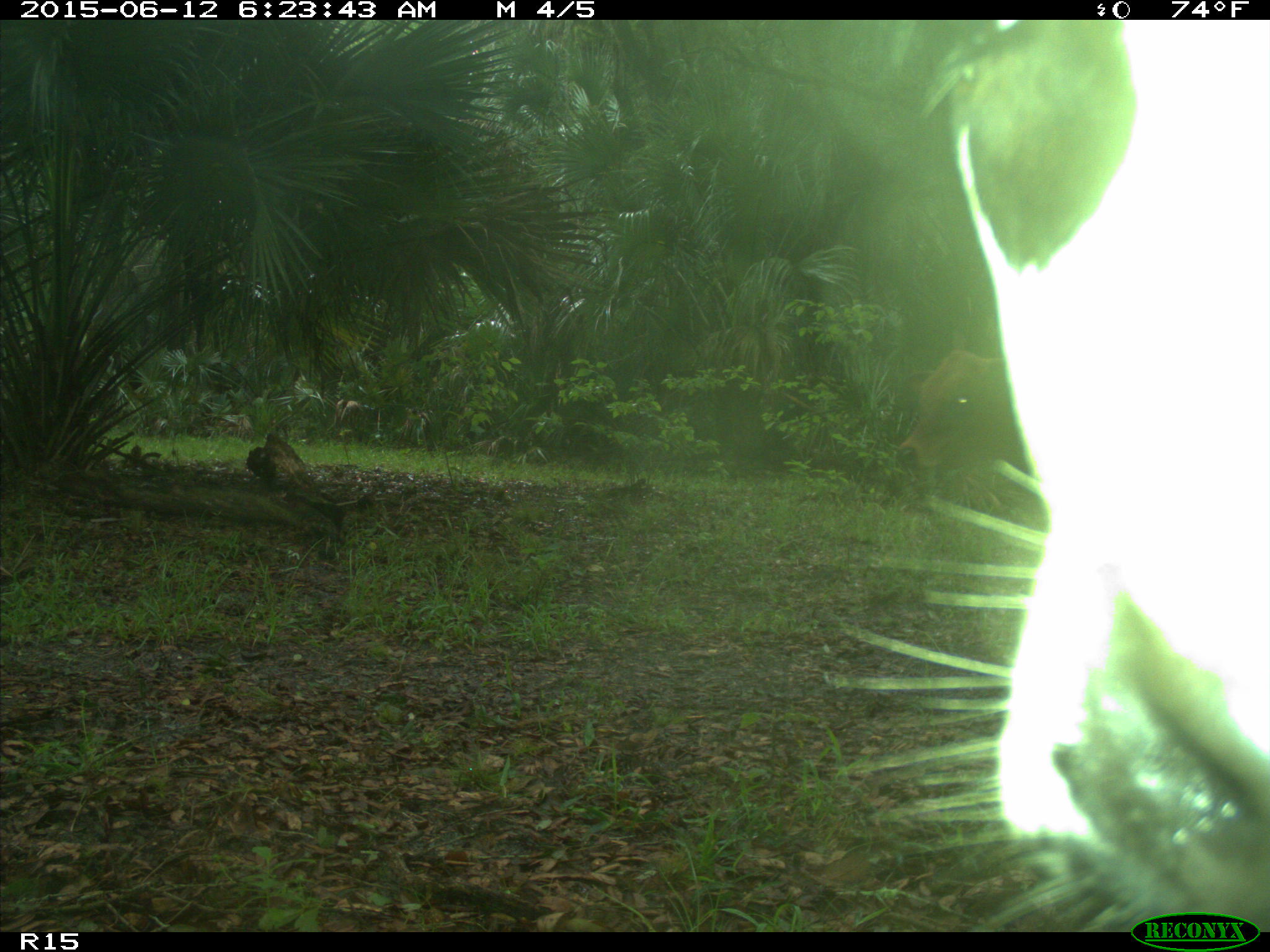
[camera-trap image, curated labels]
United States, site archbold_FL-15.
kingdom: Animalia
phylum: Chordata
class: Mammalia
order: Artiodactyla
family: Bovidae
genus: Bos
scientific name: Bos taurus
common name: domestic cow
Bos taurus (domestic cow).